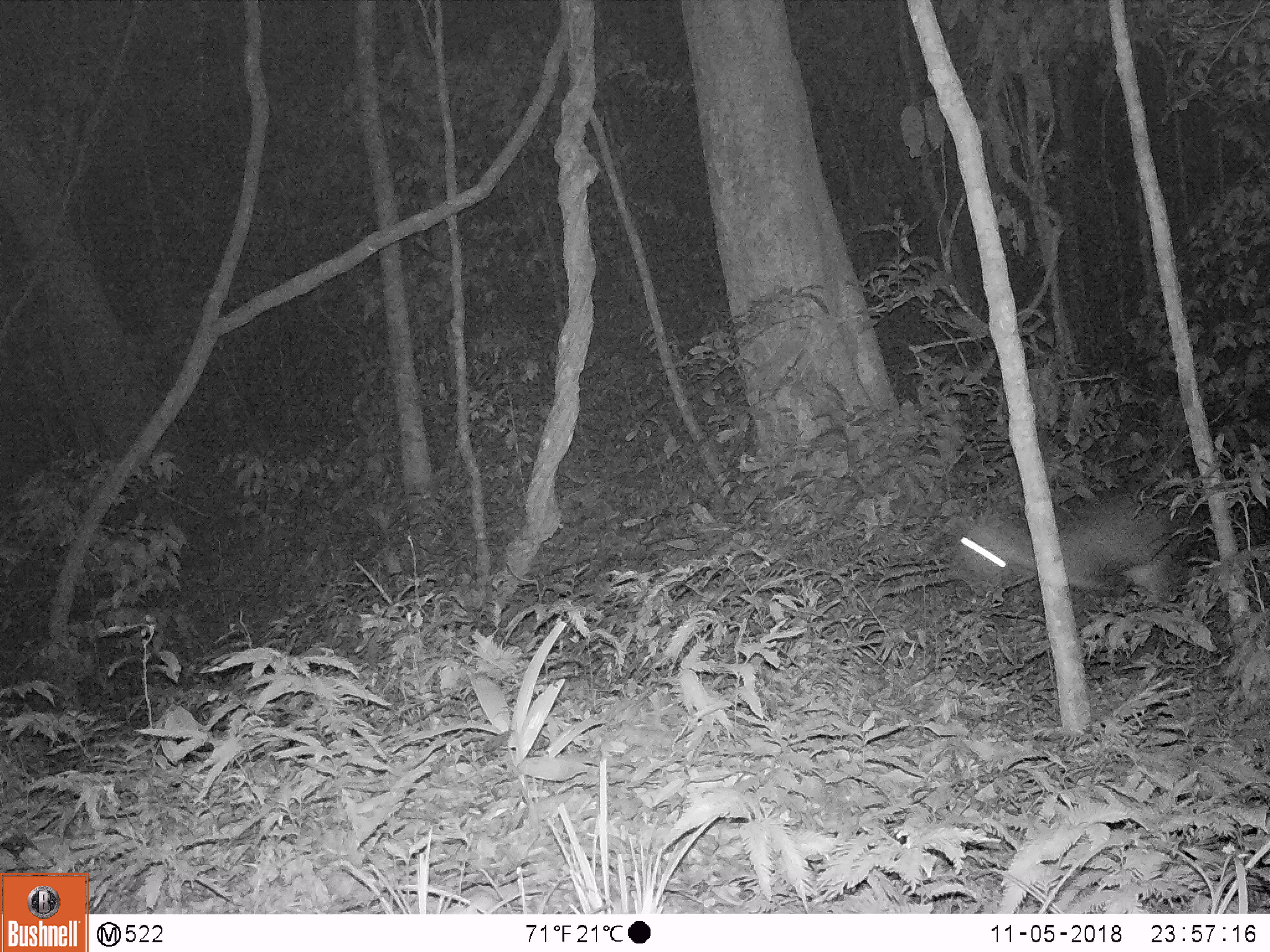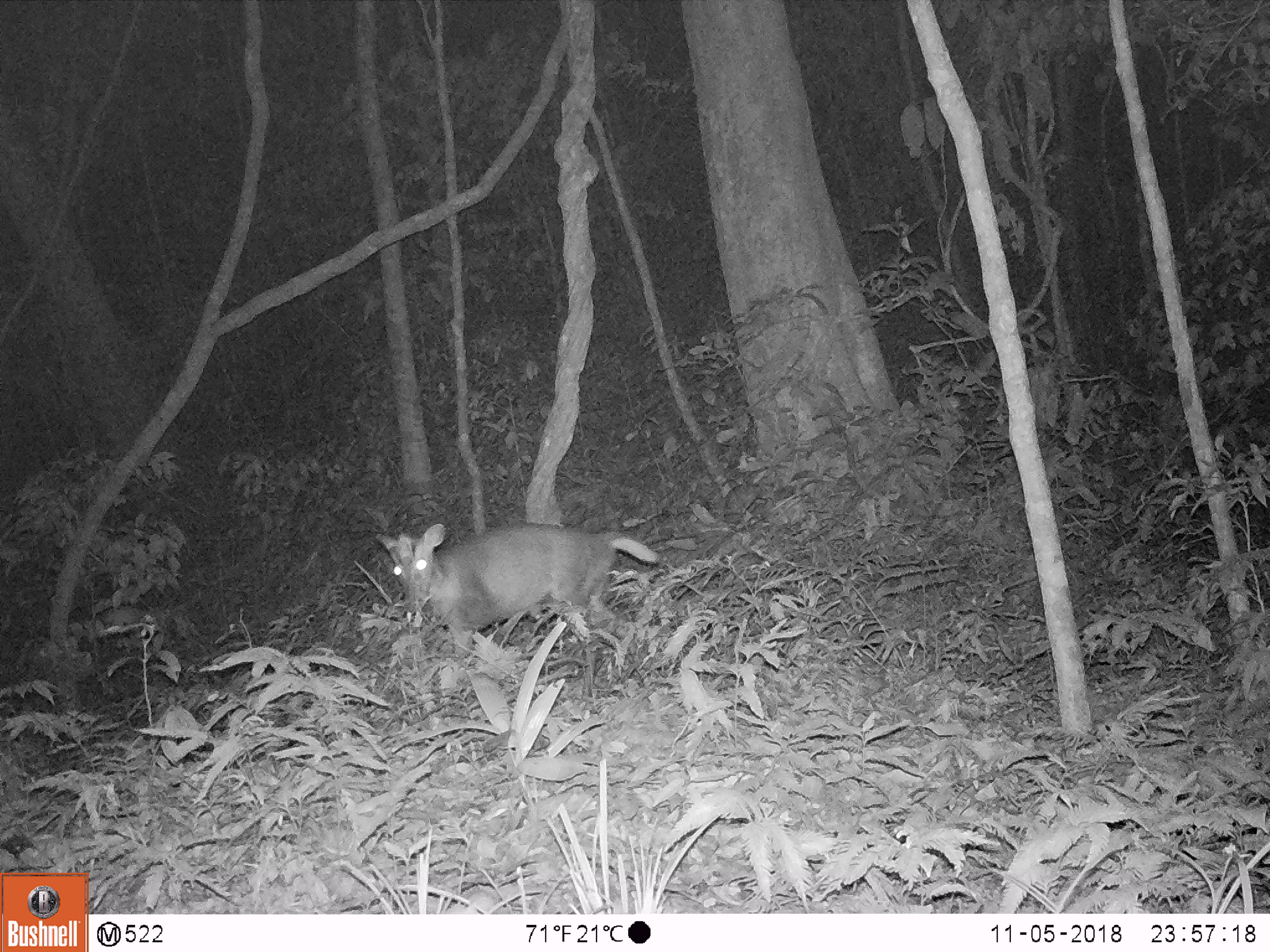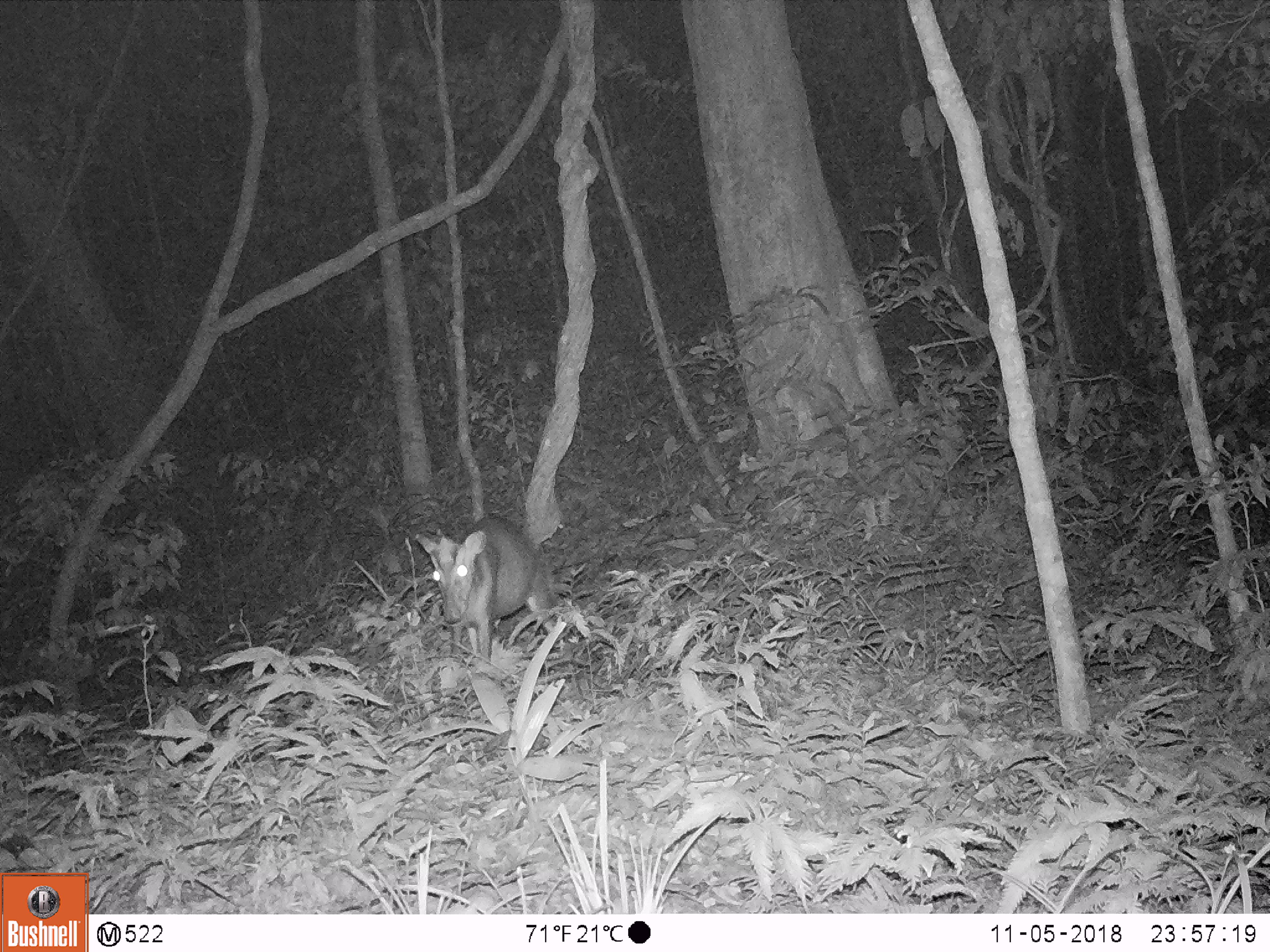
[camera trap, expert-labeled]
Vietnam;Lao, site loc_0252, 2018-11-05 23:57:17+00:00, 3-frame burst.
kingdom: Animalia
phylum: Chordata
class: Mammalia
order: Artiodactyla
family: Cervidae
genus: Muntiacus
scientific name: Muntiacus rooseveltorum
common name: roosevelt's muntjac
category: roosevelts muntjac group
Roosevelts muntjac group (roosevelt's muntjac) (Muntiacus rooseveltorum). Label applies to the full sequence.